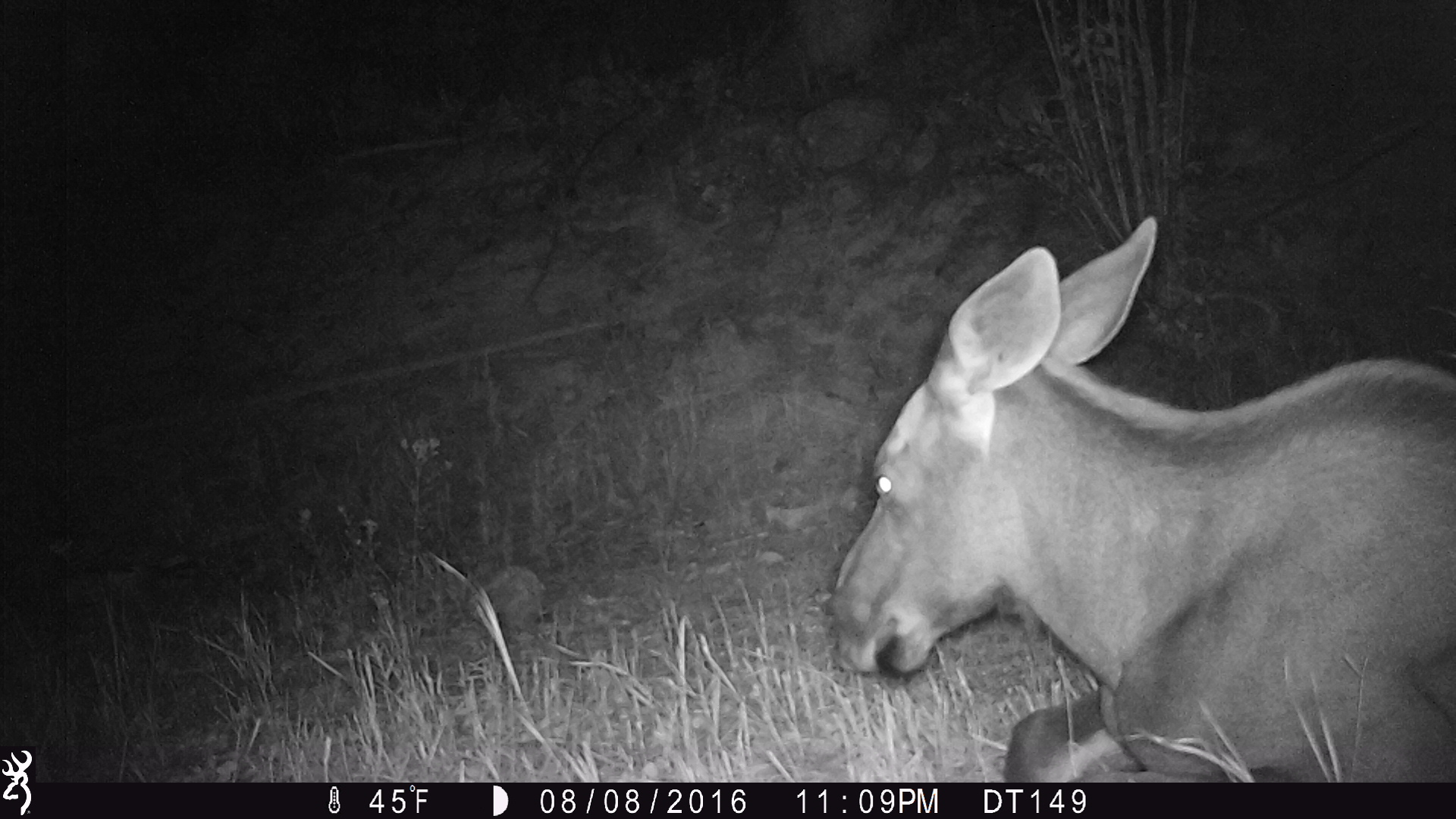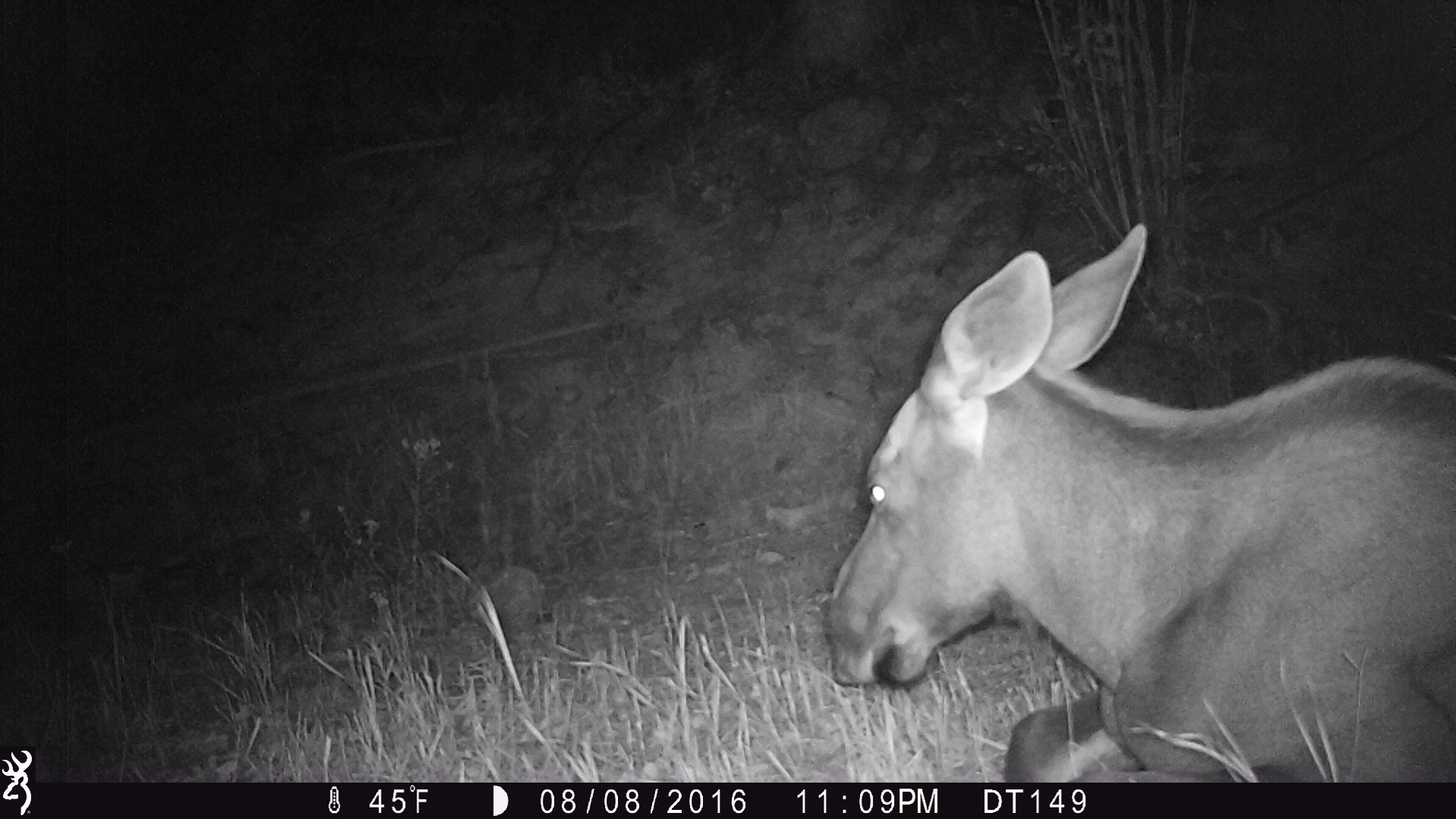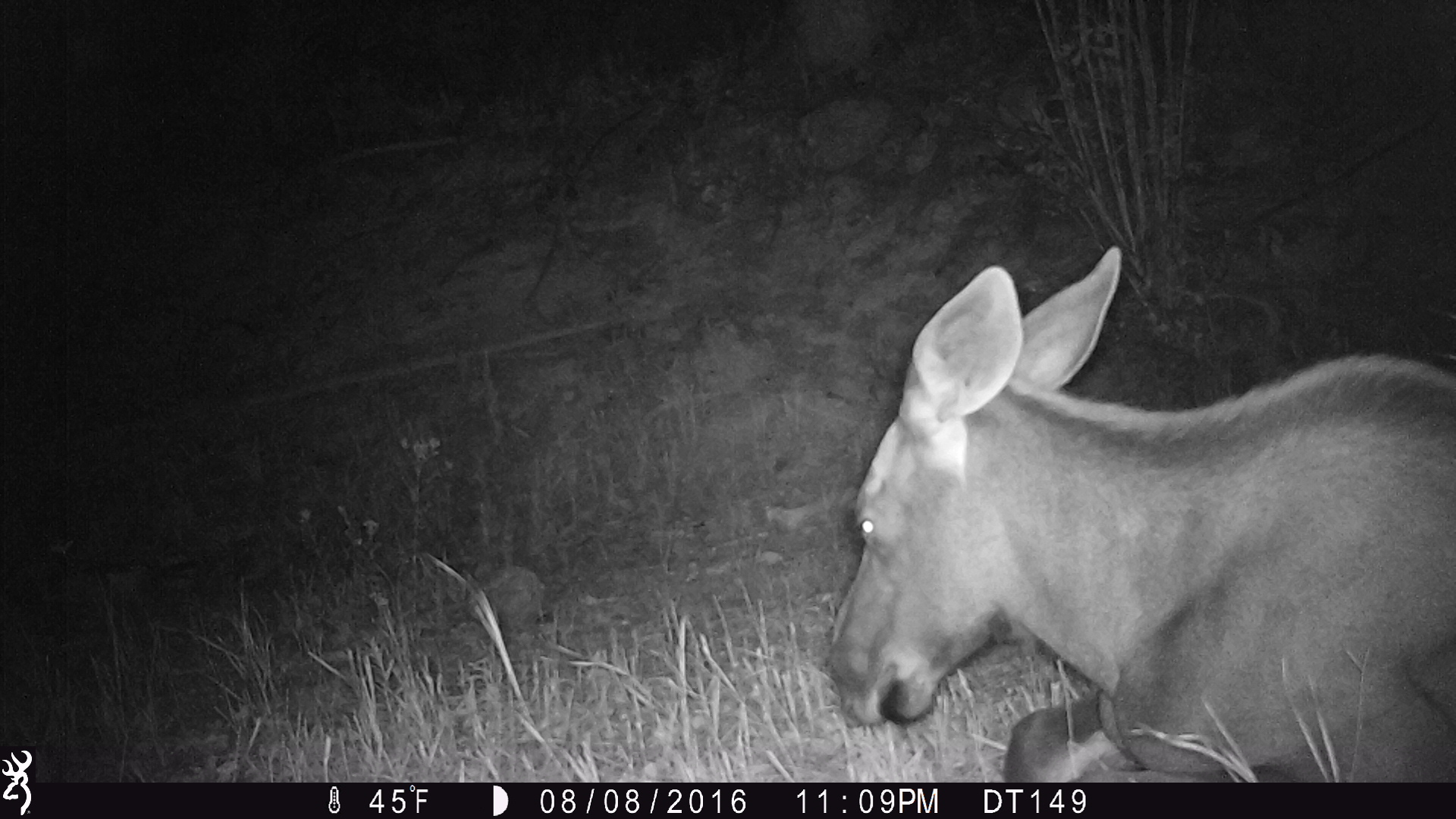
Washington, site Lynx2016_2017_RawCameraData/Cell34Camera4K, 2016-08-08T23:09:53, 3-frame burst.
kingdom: Animalia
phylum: Chordata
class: Mammalia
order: Artiodactyla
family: Cervidae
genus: Alces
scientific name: Alces alces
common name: moose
Alces alces (moose). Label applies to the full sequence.